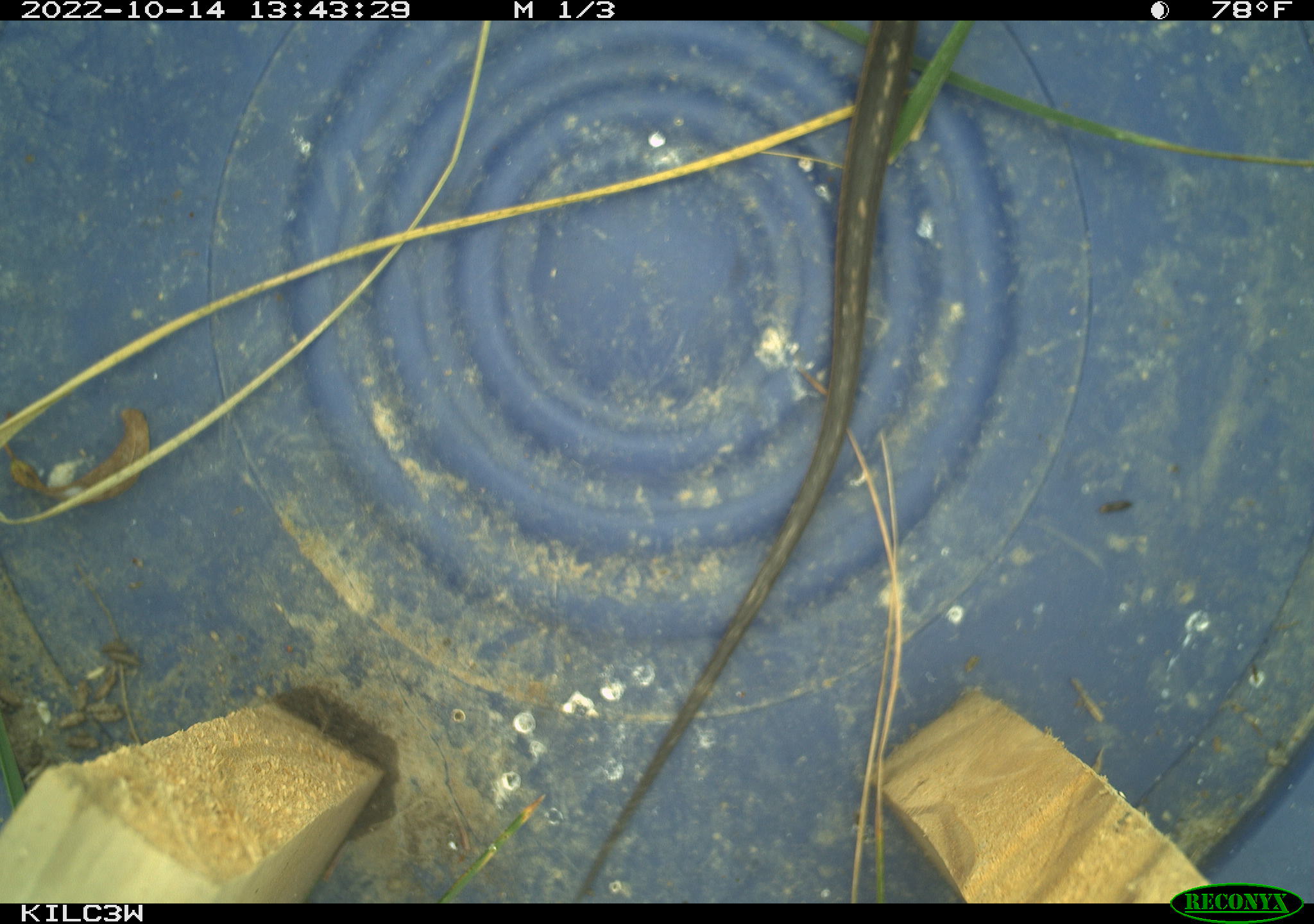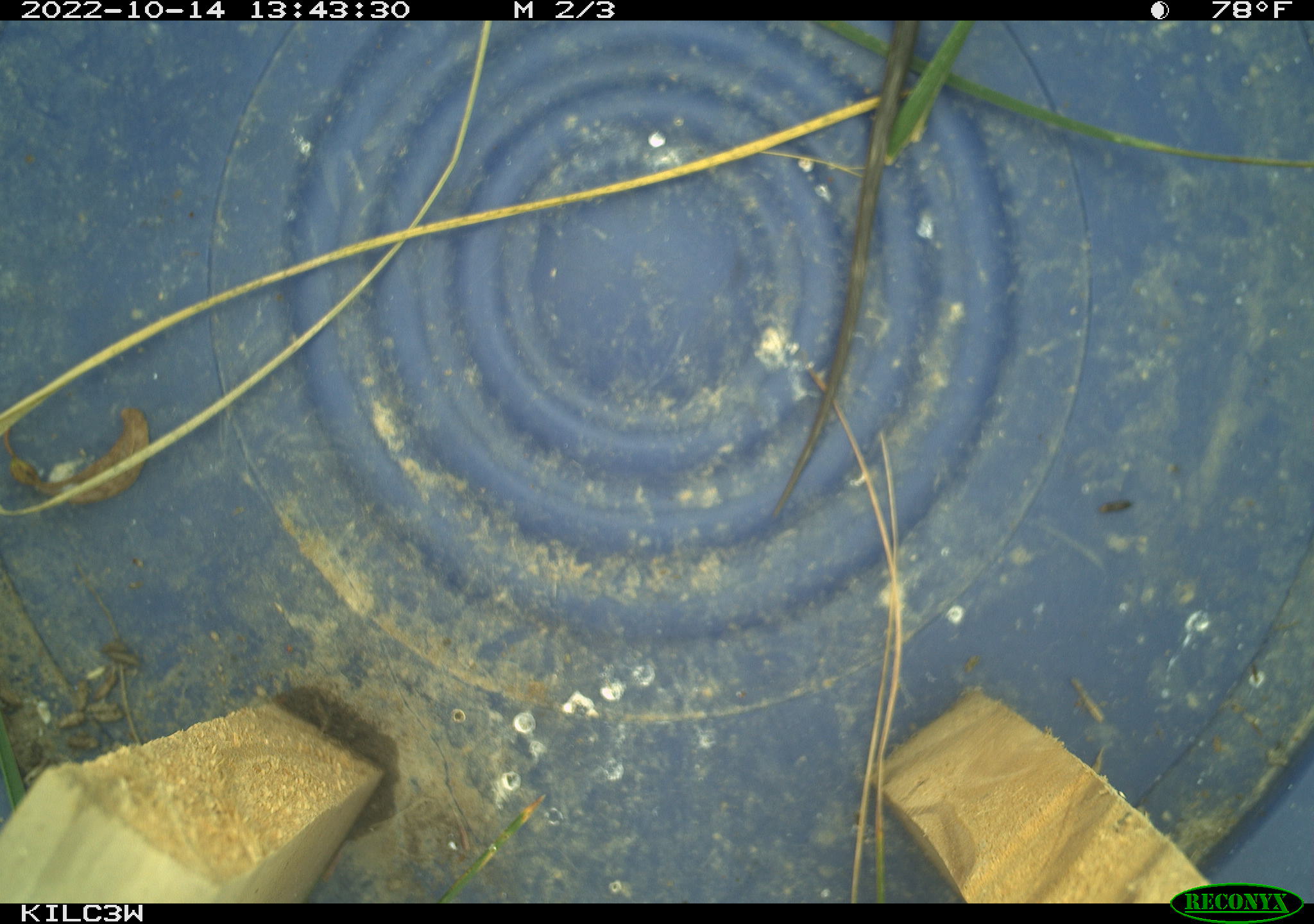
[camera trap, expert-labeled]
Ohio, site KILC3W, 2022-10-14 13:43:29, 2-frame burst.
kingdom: Animalia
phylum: Chordata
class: Reptilia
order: Squamata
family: Colubridae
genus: Thamnophis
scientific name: Thamnophis sirtalis sirtalis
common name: eastern gartersnake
Eastern gartersnake (Thamnophis sirtalis sirtalis).